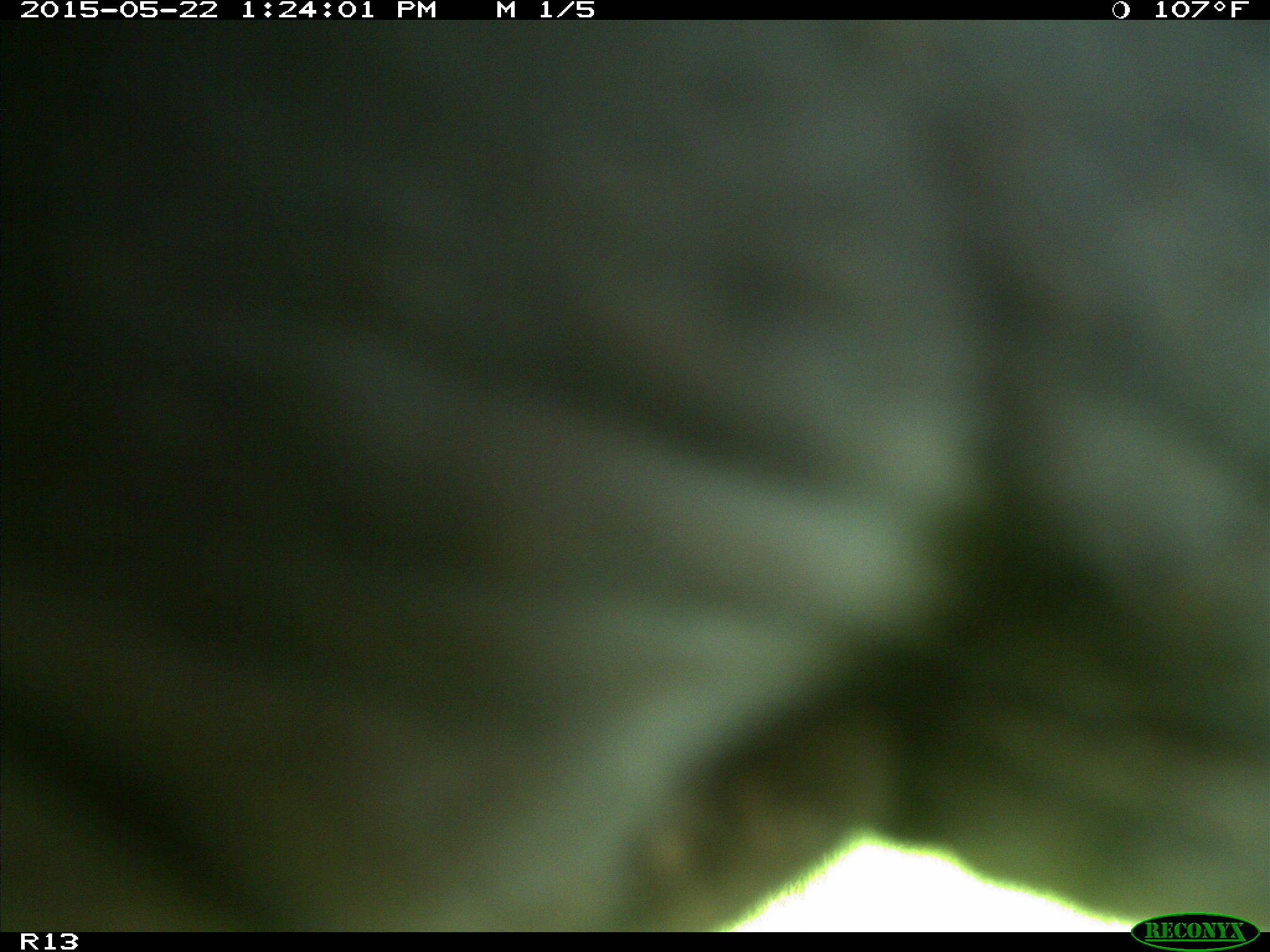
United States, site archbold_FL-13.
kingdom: Animalia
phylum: Chordata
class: Mammalia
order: Artiodactyla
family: Bovidae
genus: Bos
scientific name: Bos taurus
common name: domestic cow